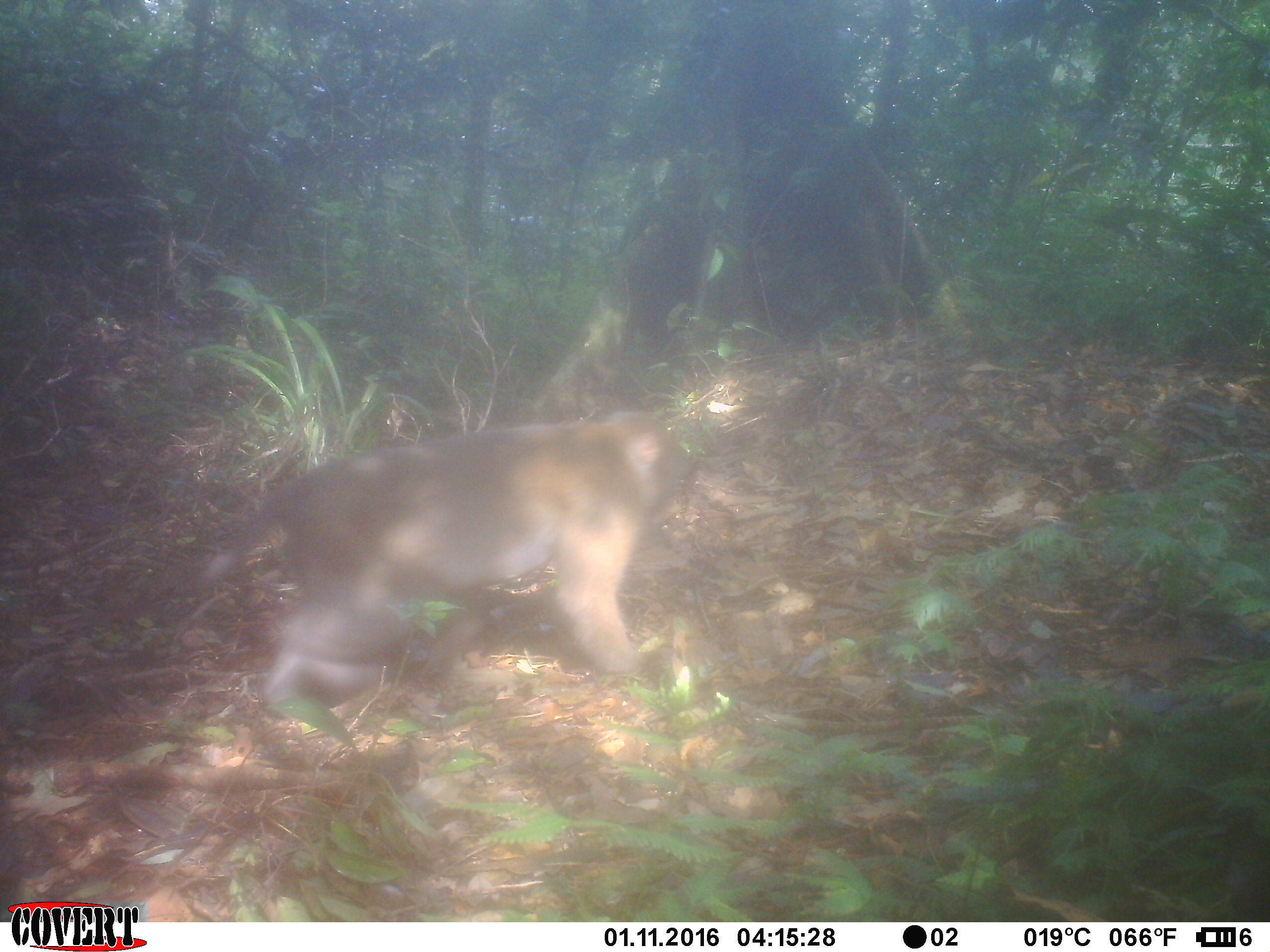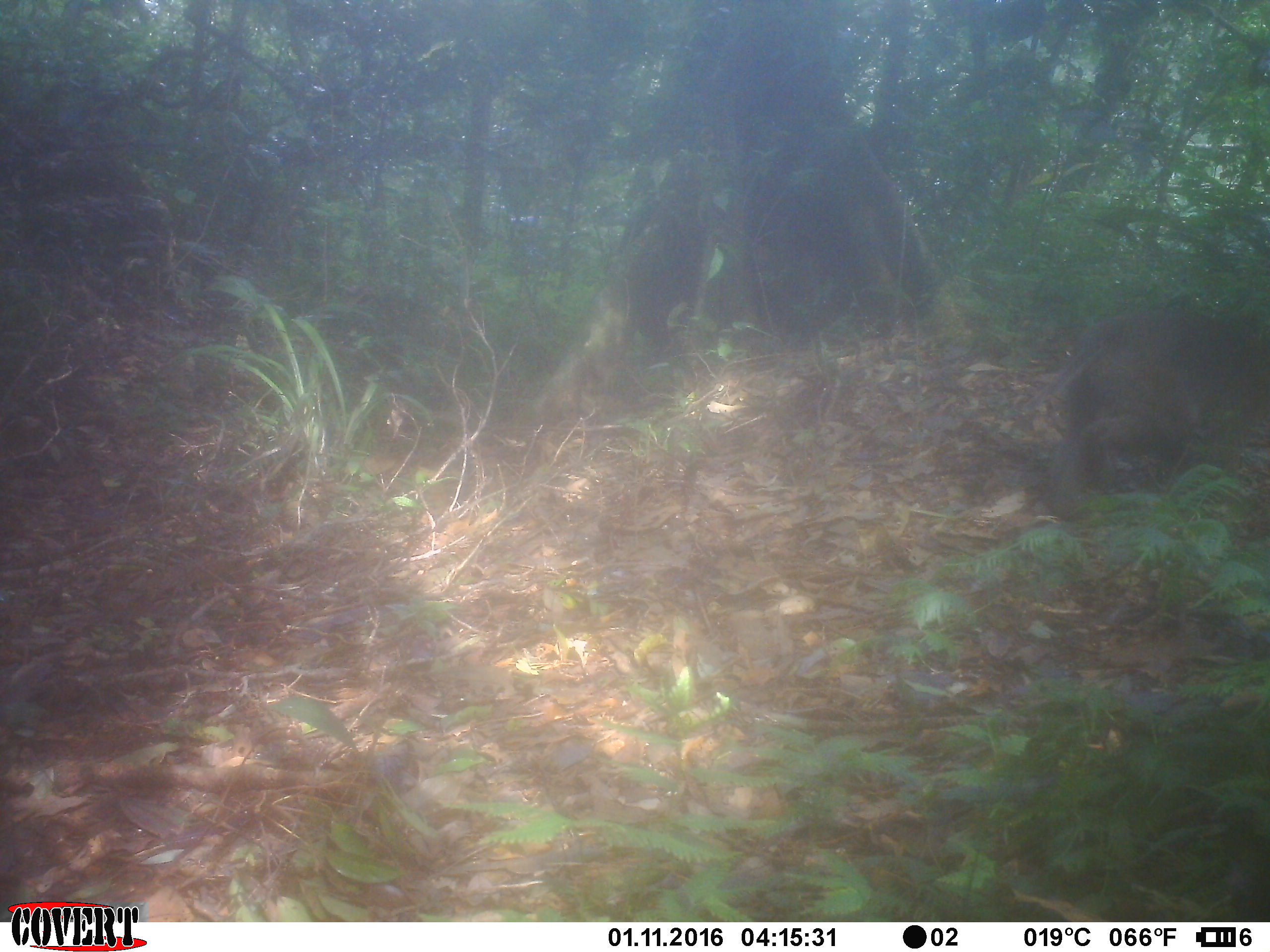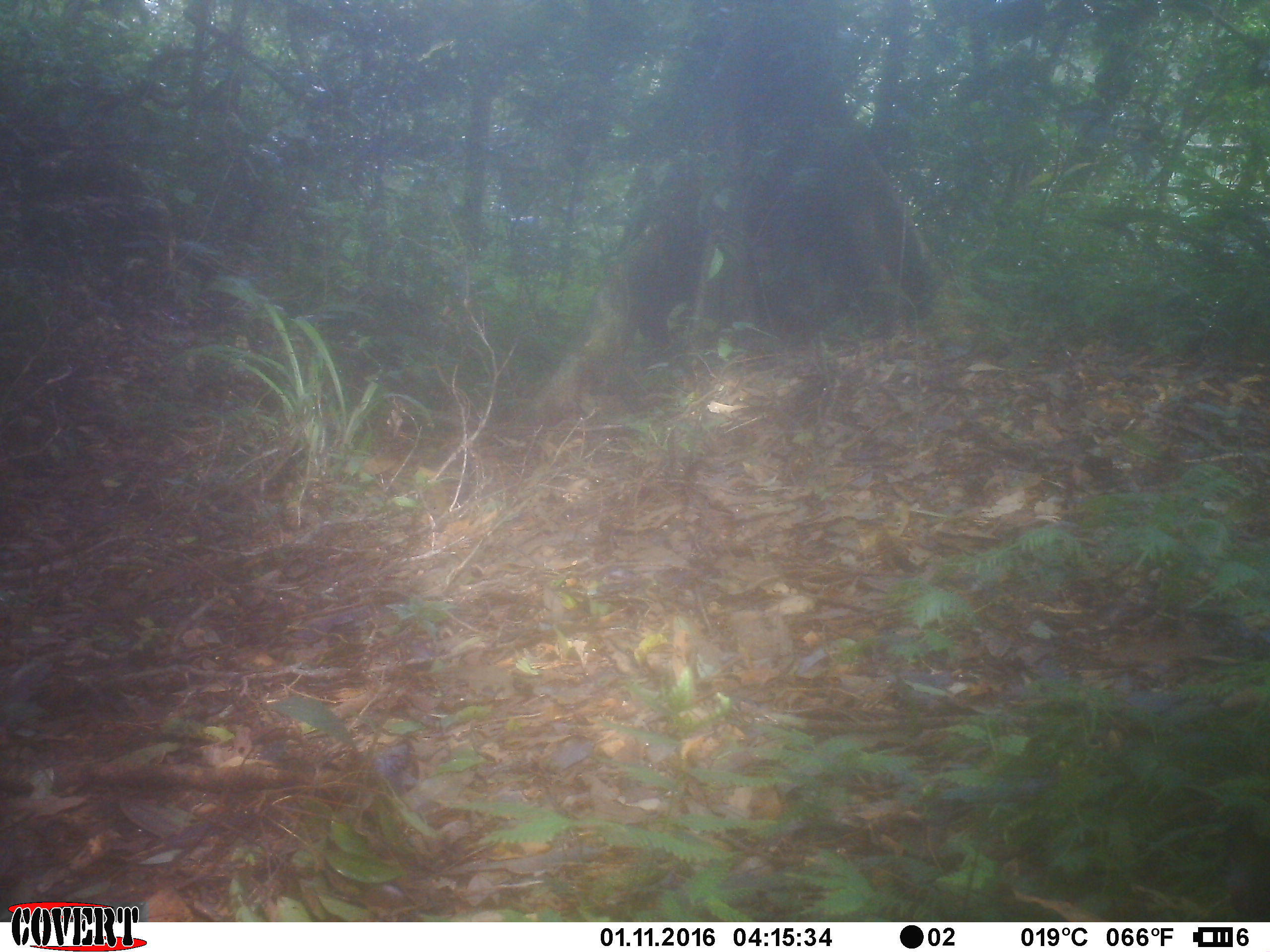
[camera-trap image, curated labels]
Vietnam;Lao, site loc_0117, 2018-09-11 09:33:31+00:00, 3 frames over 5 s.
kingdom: Animalia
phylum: Chordata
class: Mammalia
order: Primates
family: Cercopithecidae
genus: Macaca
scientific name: Macaca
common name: macaques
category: assam or rhesus macaque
Assam or rhesus macaque (macaques) (Macaca). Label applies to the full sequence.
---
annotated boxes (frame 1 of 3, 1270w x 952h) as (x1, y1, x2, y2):
assam or rhesus macaque: (180, 411, 692, 713)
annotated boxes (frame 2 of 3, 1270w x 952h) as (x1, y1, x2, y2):
assam or rhesus macaque: (1019, 305, 1263, 517)